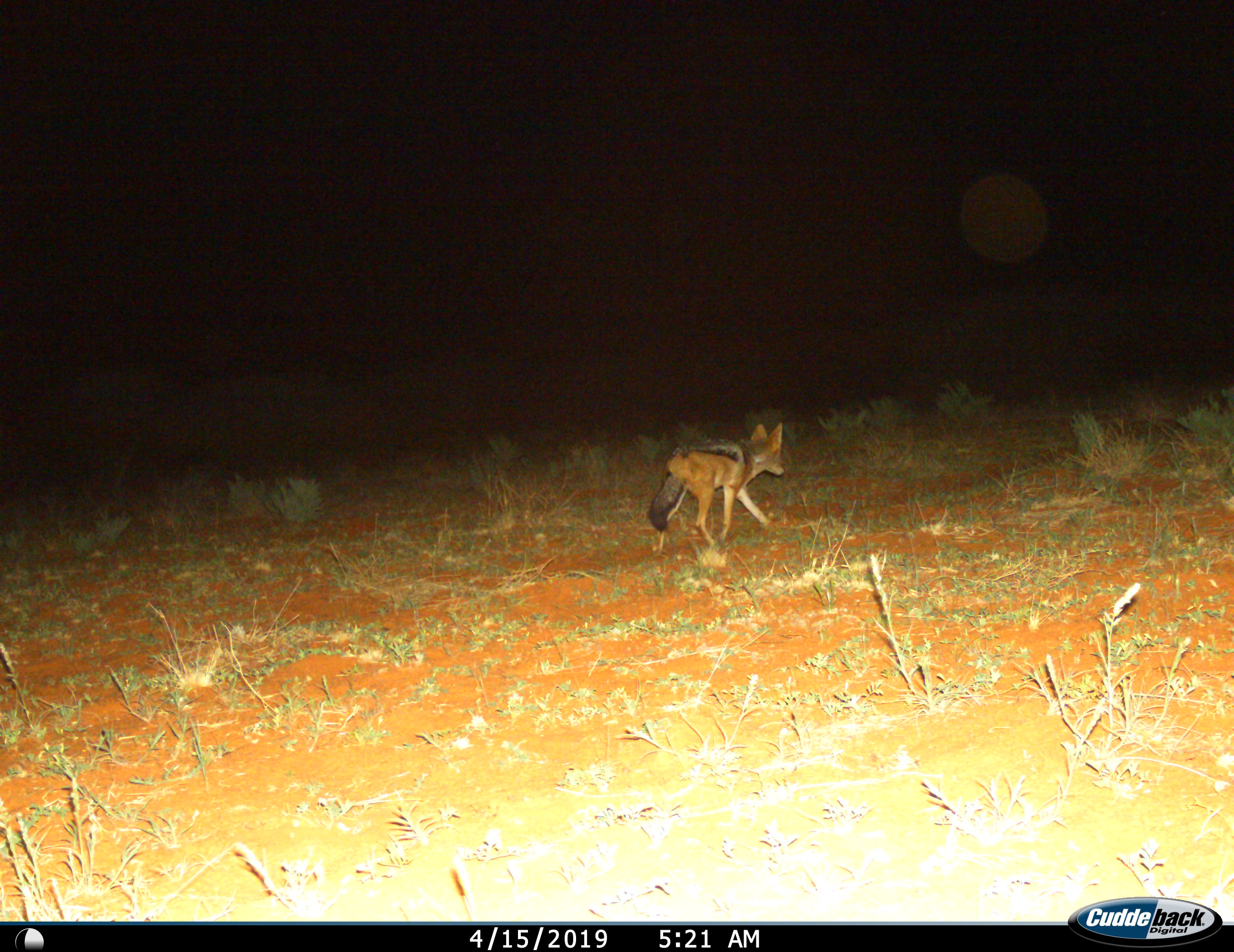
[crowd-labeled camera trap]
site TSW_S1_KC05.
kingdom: Animalia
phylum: Chordata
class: Mammalia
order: Carnivora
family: Canidae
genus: Lupulella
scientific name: Lupulella mesomelas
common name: black-backed jackal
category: jackalblackbacked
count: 1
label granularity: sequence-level